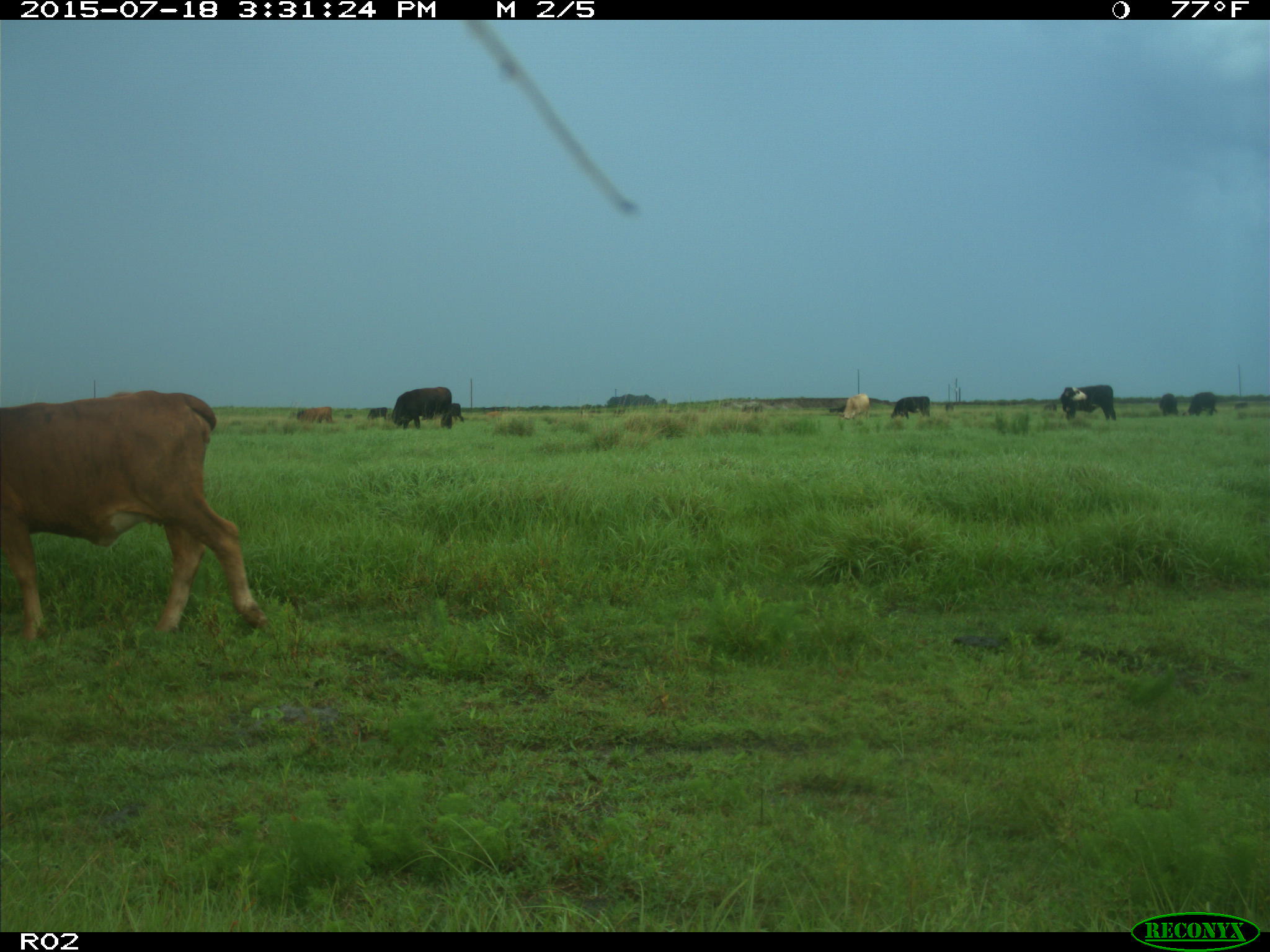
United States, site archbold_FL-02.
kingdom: Animalia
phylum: Chordata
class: Mammalia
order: Artiodactyla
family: Bovidae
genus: Bos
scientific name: Bos taurus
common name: domestic cow